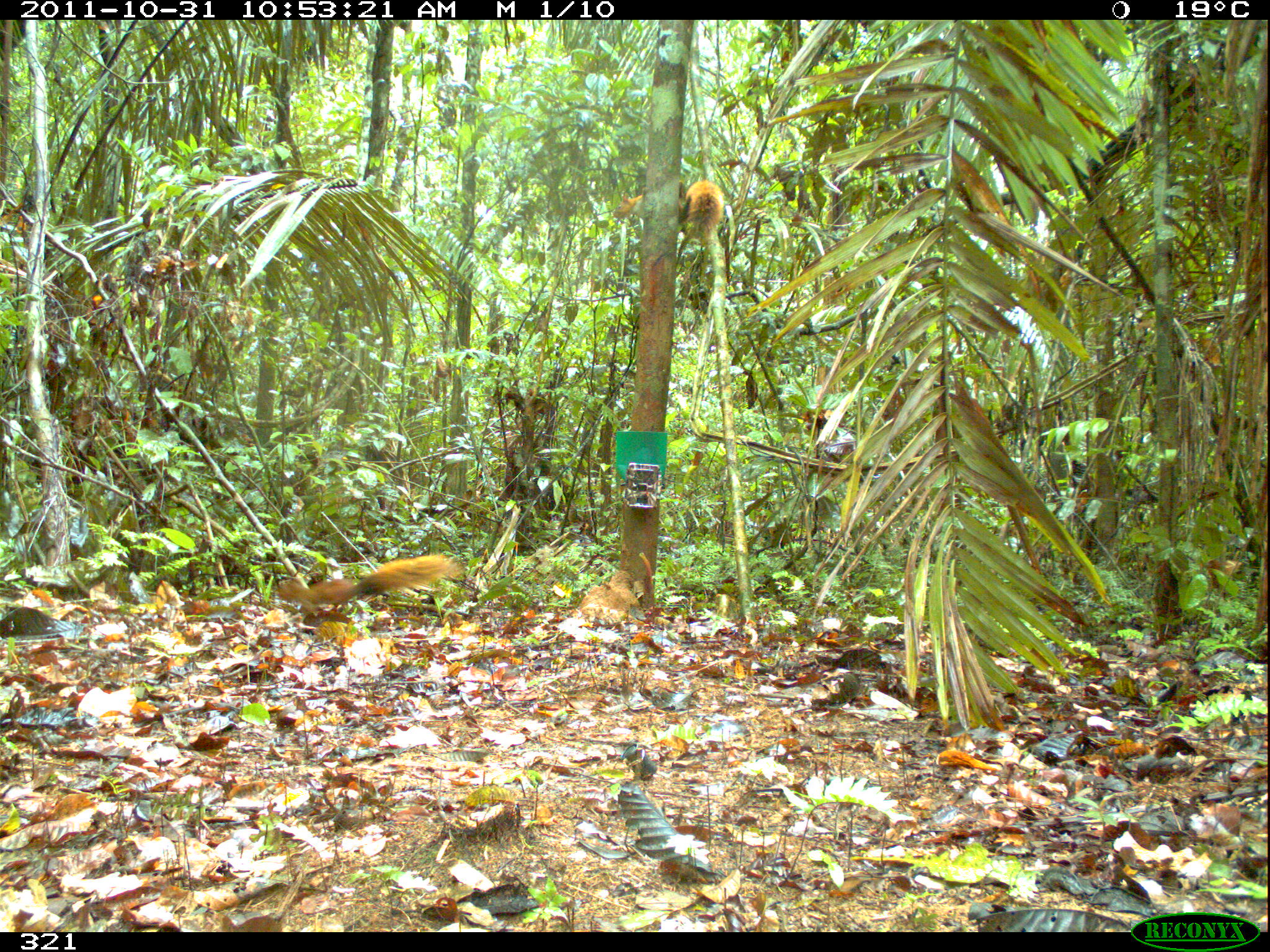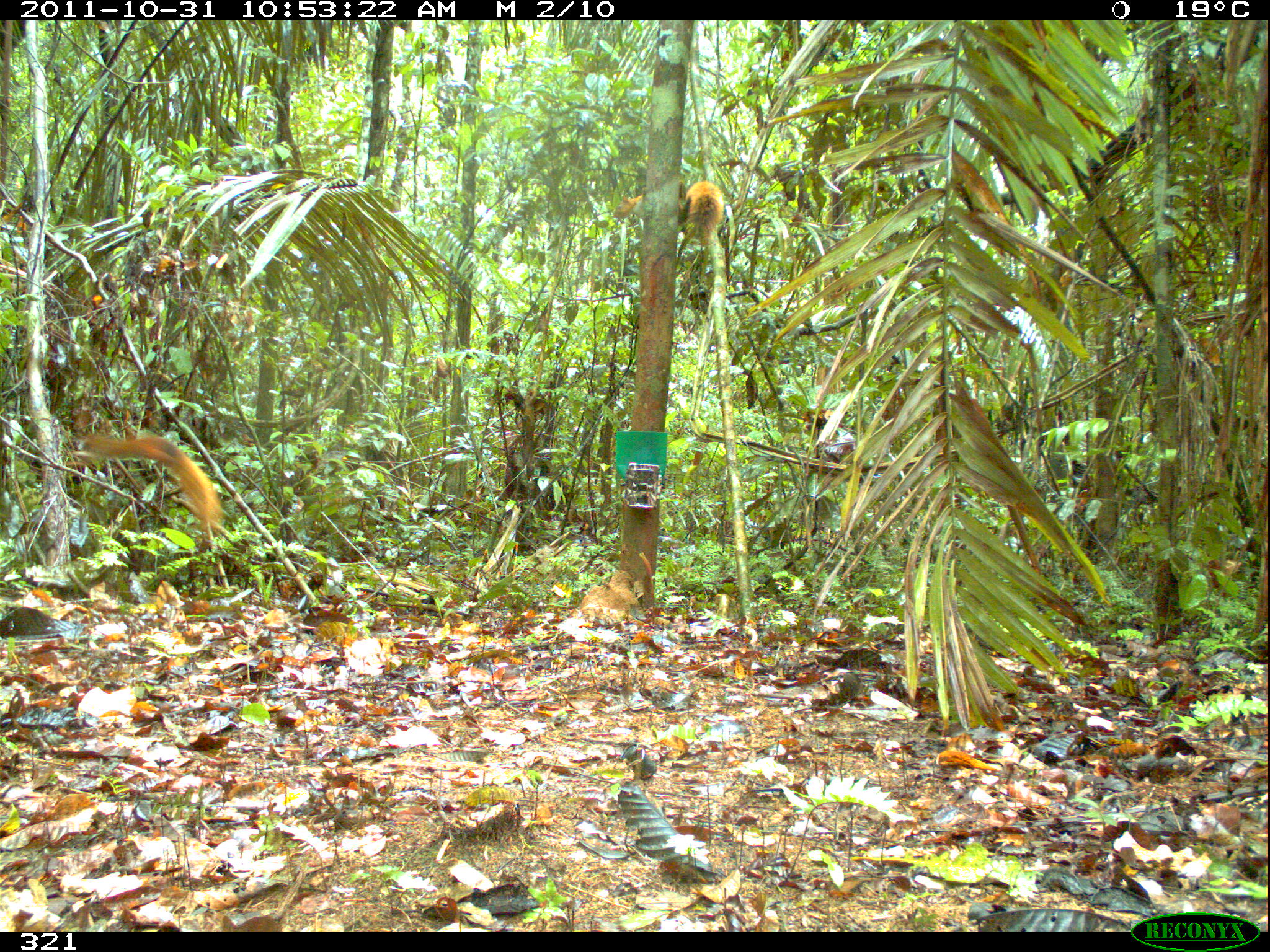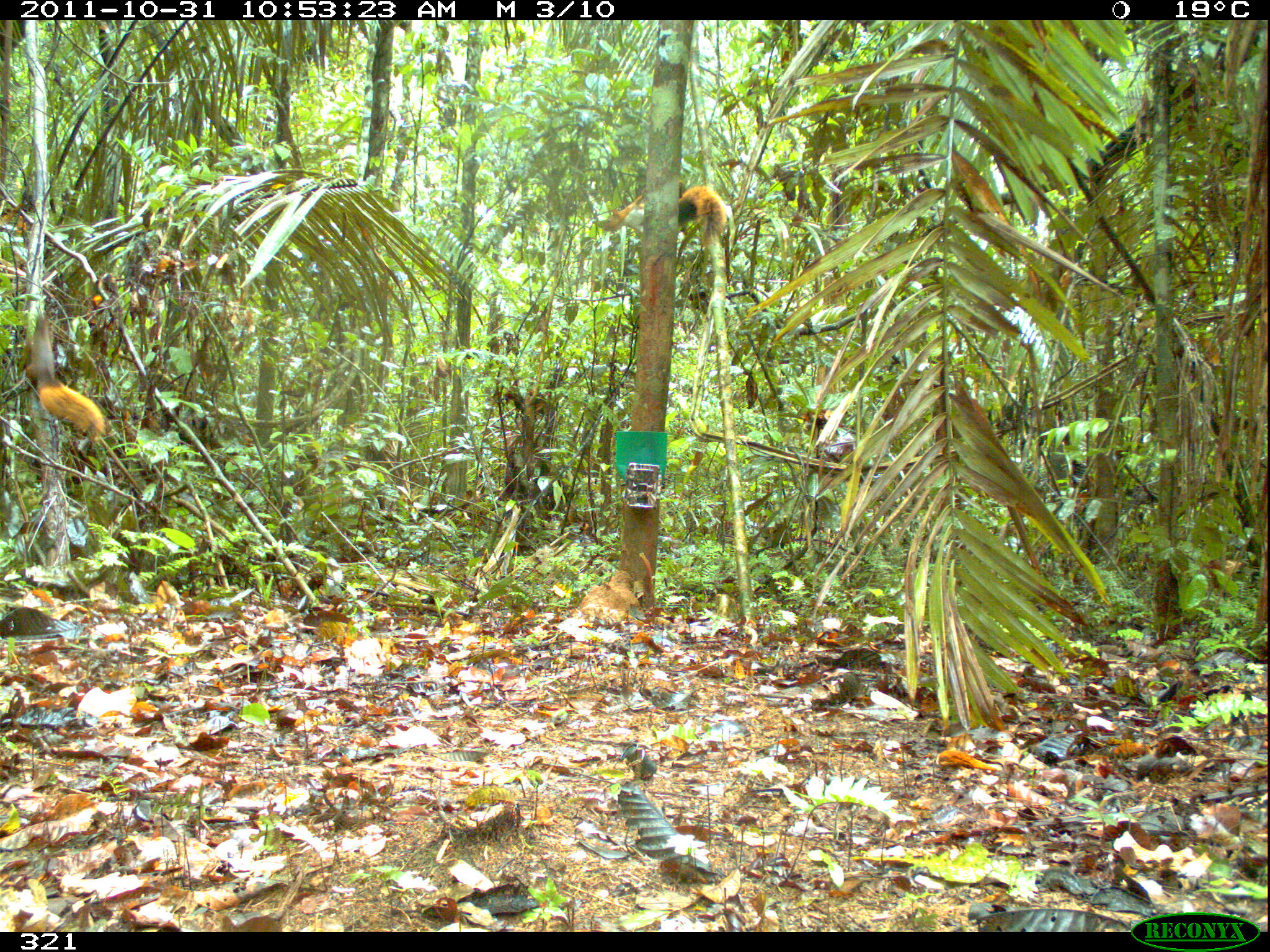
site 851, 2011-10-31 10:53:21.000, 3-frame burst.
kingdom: Animalia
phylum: Chordata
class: Mammalia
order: Rodentia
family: Sciuridae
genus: Sciurus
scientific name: Sciurus spadiceus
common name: southern amazon red squirrel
Sciurus spadiceus (southern amazon red squirrel).